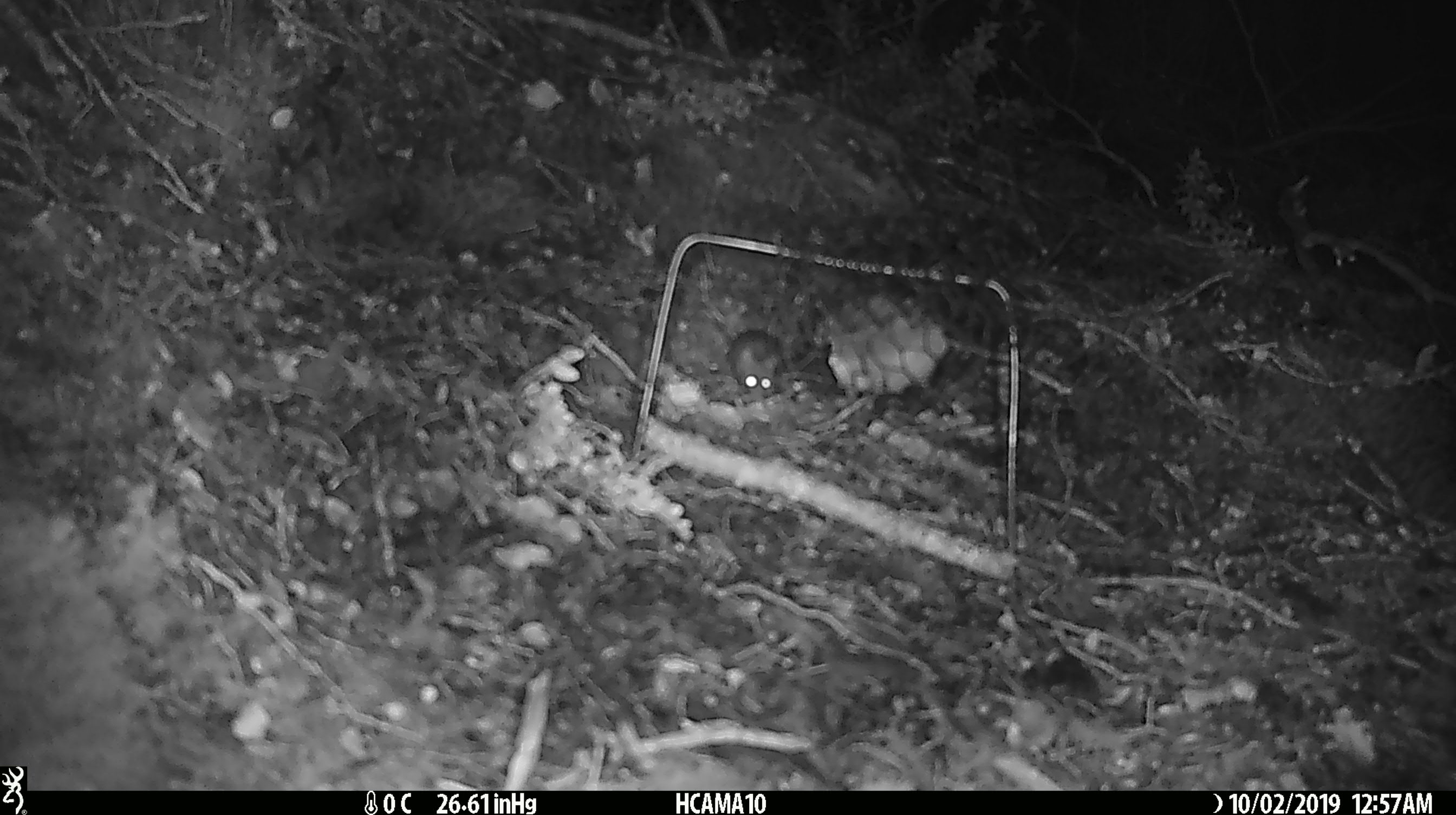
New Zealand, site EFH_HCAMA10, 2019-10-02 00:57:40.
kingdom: Animalia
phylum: Chordata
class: Mammalia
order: Rodentia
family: Muridae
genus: Mus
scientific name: Mus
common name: mouse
Mouse (Mus).